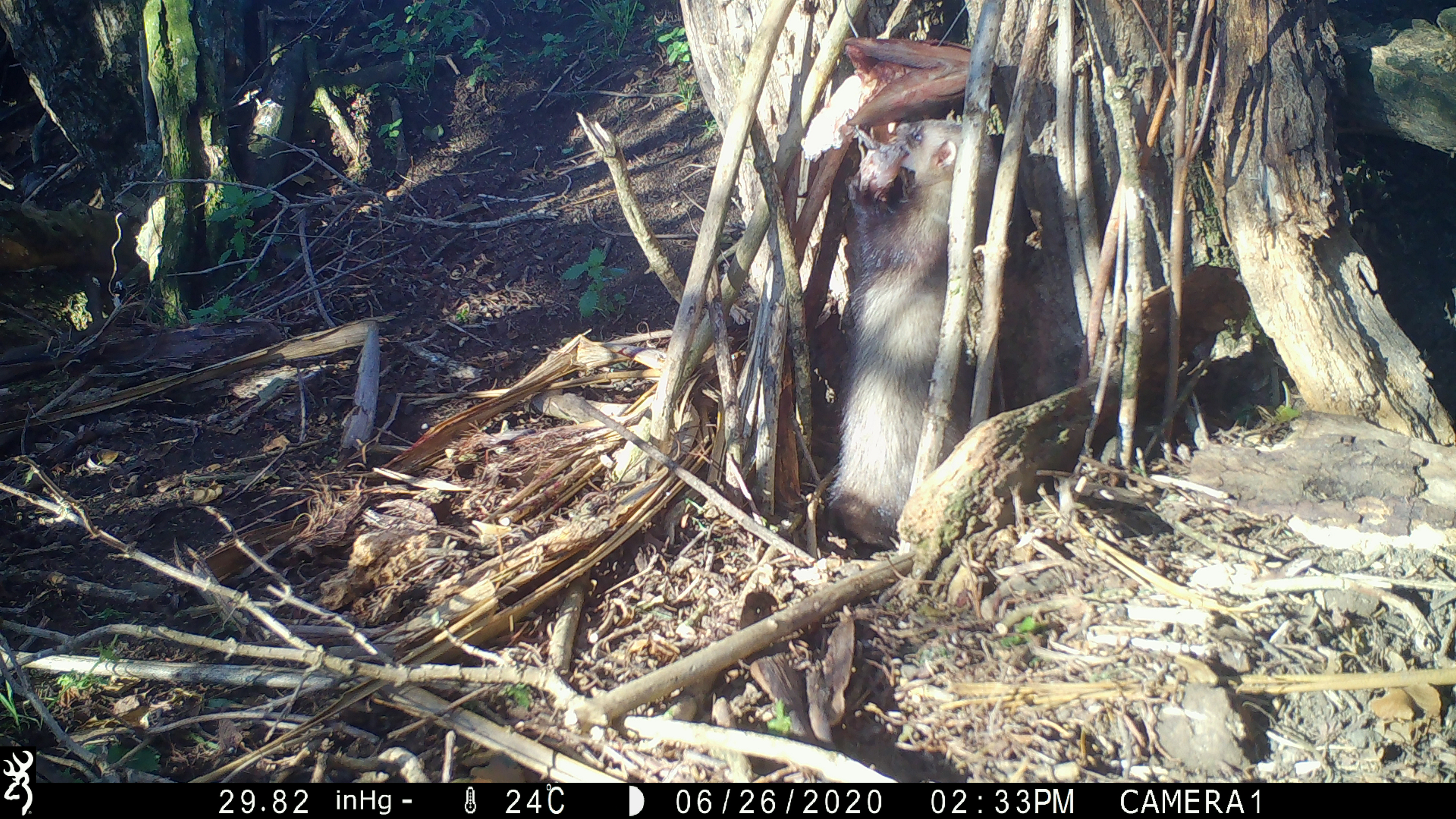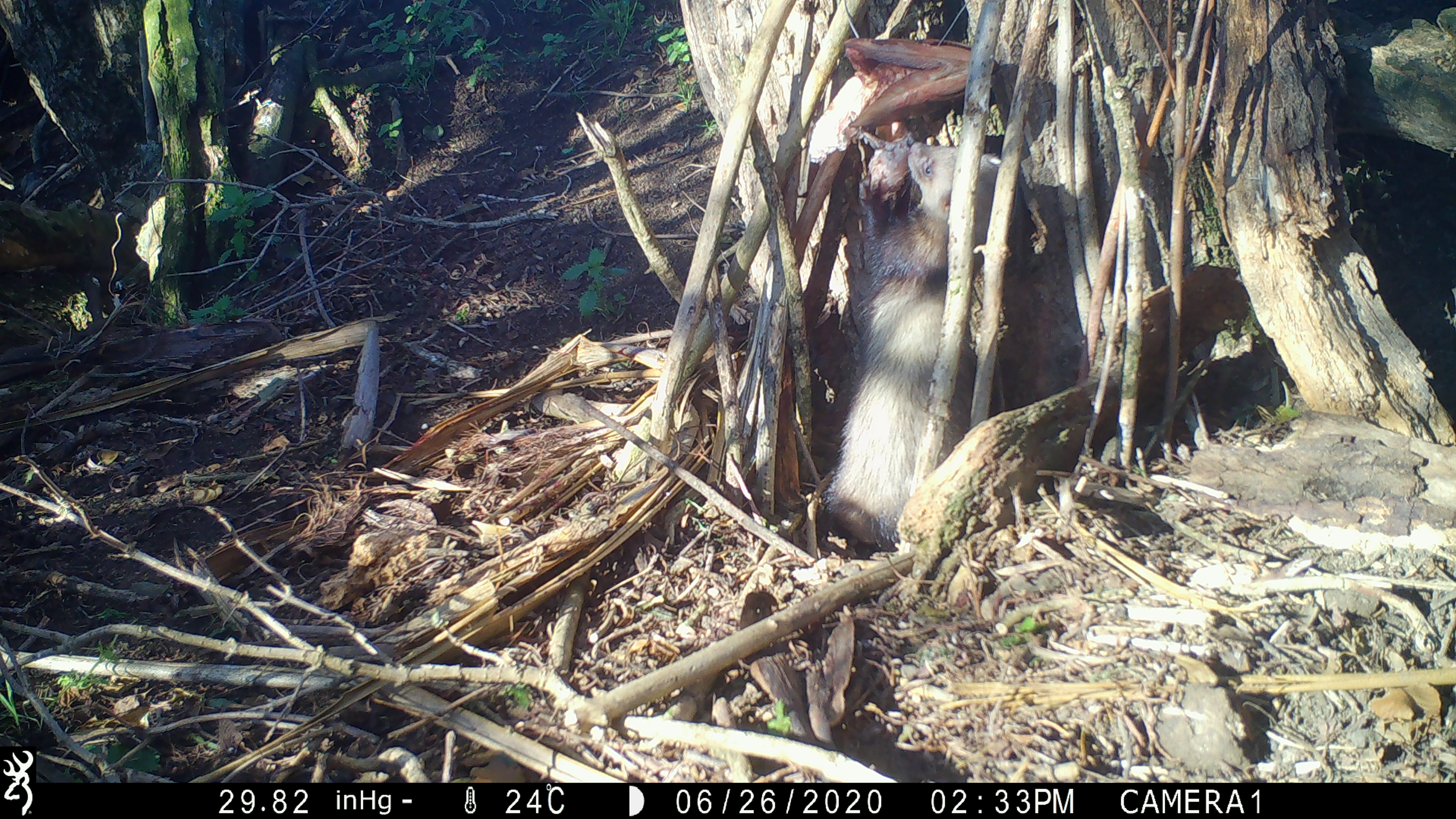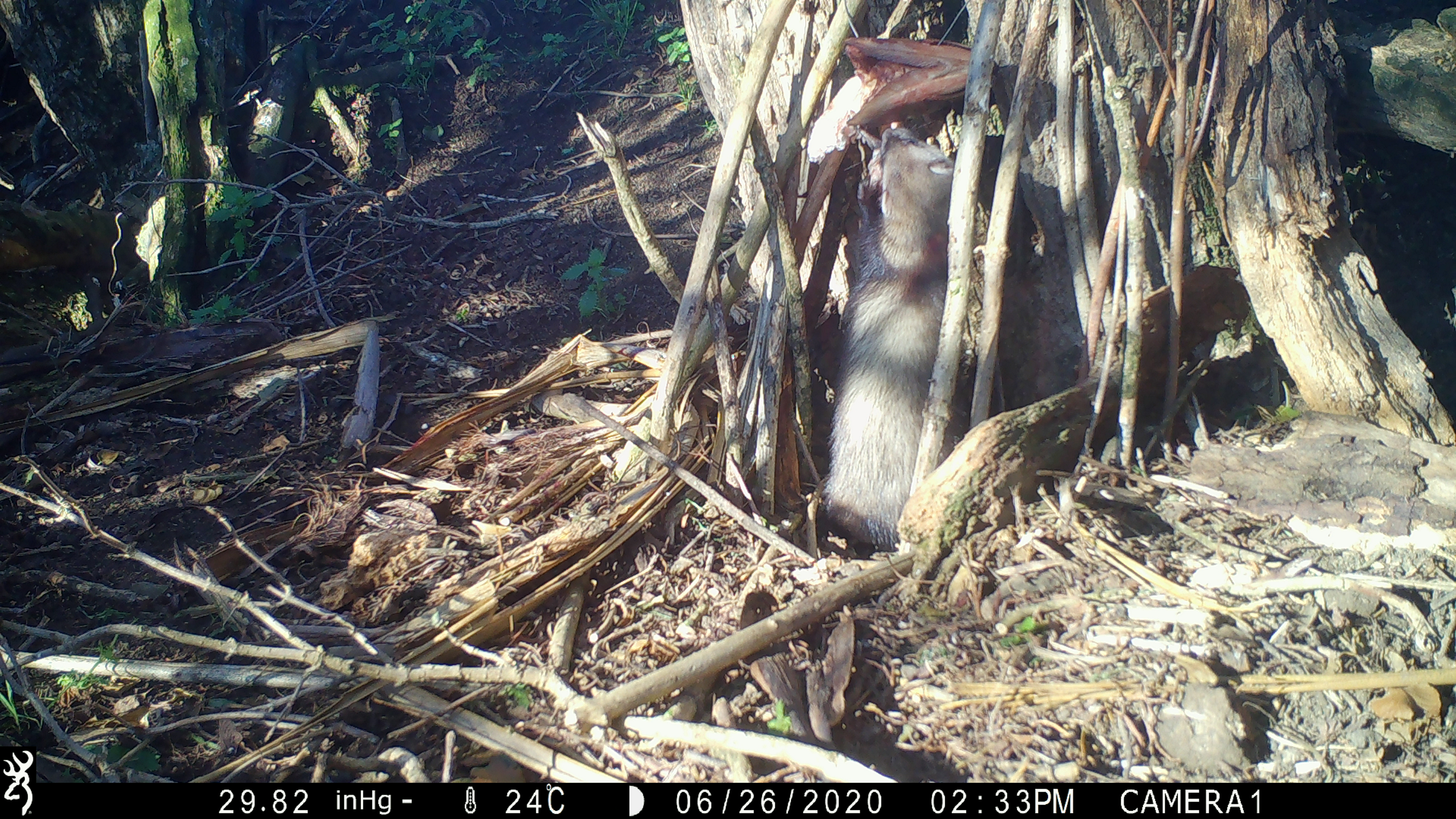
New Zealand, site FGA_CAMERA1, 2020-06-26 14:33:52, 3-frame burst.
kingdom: Animalia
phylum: Chordata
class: Mammalia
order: Carnivora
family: Mustelidae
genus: Mustela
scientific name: Mustela furo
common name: ferret